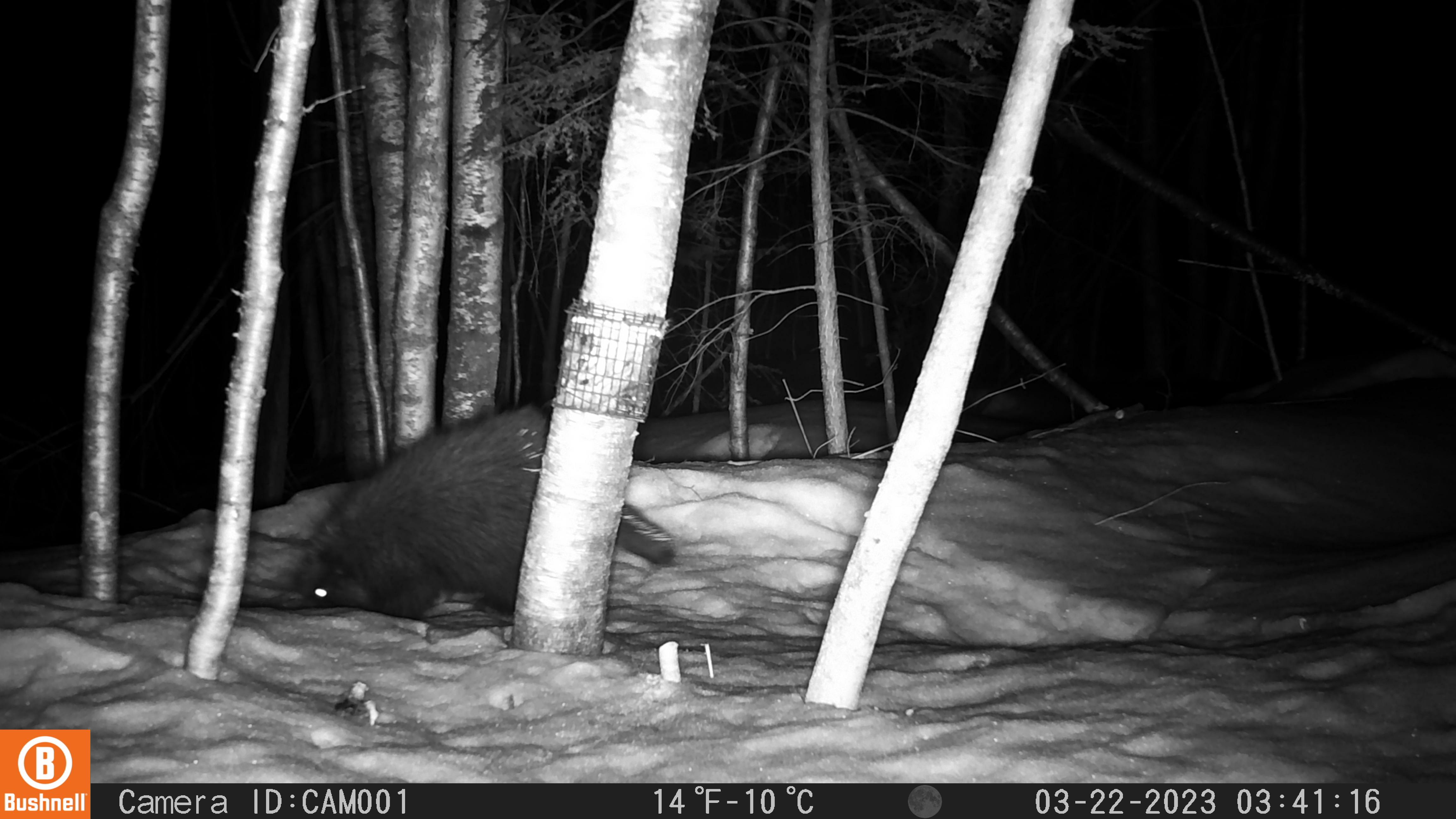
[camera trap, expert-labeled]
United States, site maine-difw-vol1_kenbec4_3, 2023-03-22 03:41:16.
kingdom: Animalia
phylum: Chordata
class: Mammalia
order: Rodentia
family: Erethizontidae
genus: Erethizon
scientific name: Erethizon dorsatum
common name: porcupine